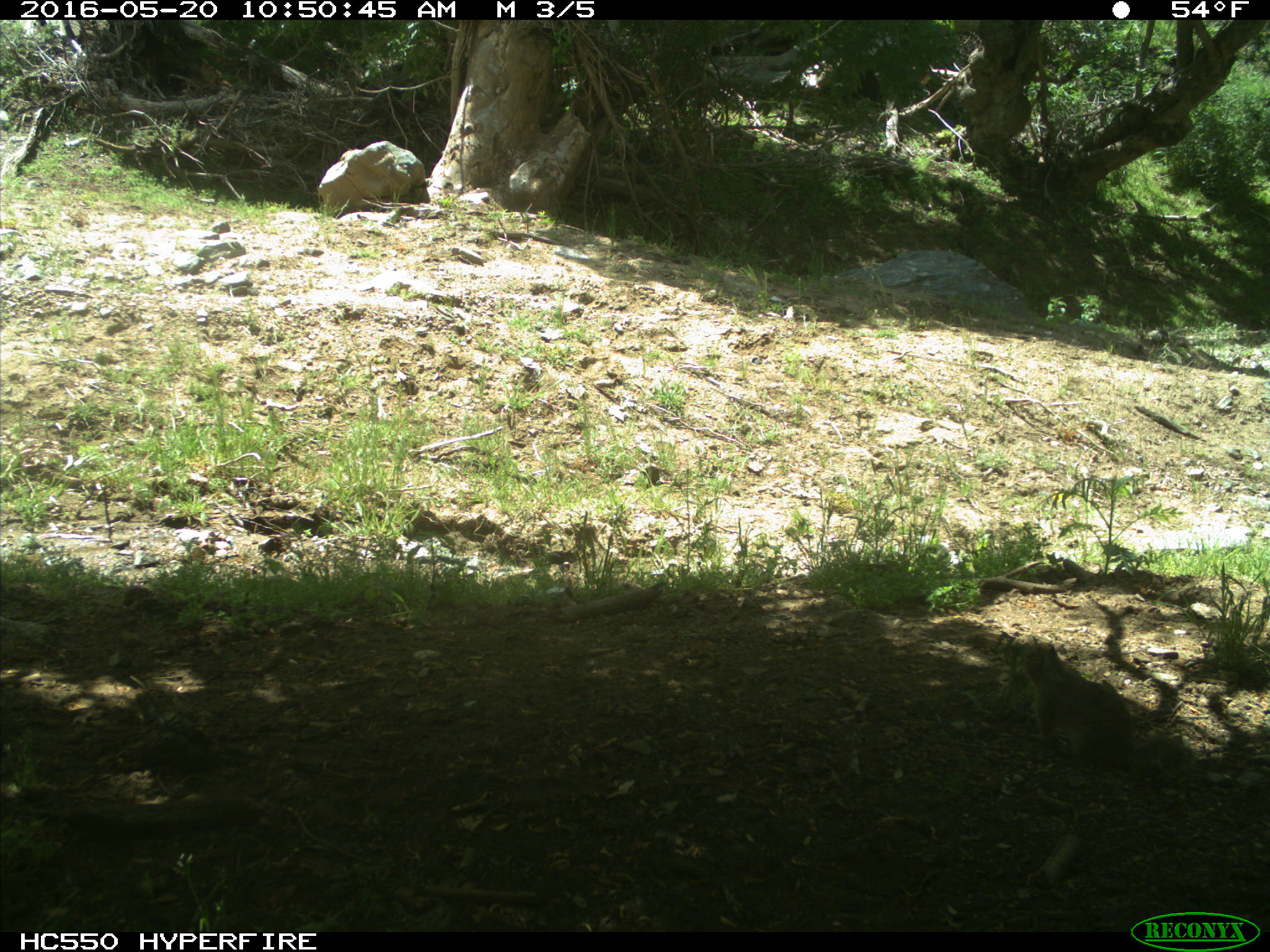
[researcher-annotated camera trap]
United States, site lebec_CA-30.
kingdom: Animalia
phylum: Chordata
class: Mammalia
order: Rodentia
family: Sciuridae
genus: Otospermophilus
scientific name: Otospermophilus beecheyi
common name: california ground squirrel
Otospermophilus beecheyi (california ground squirrel).